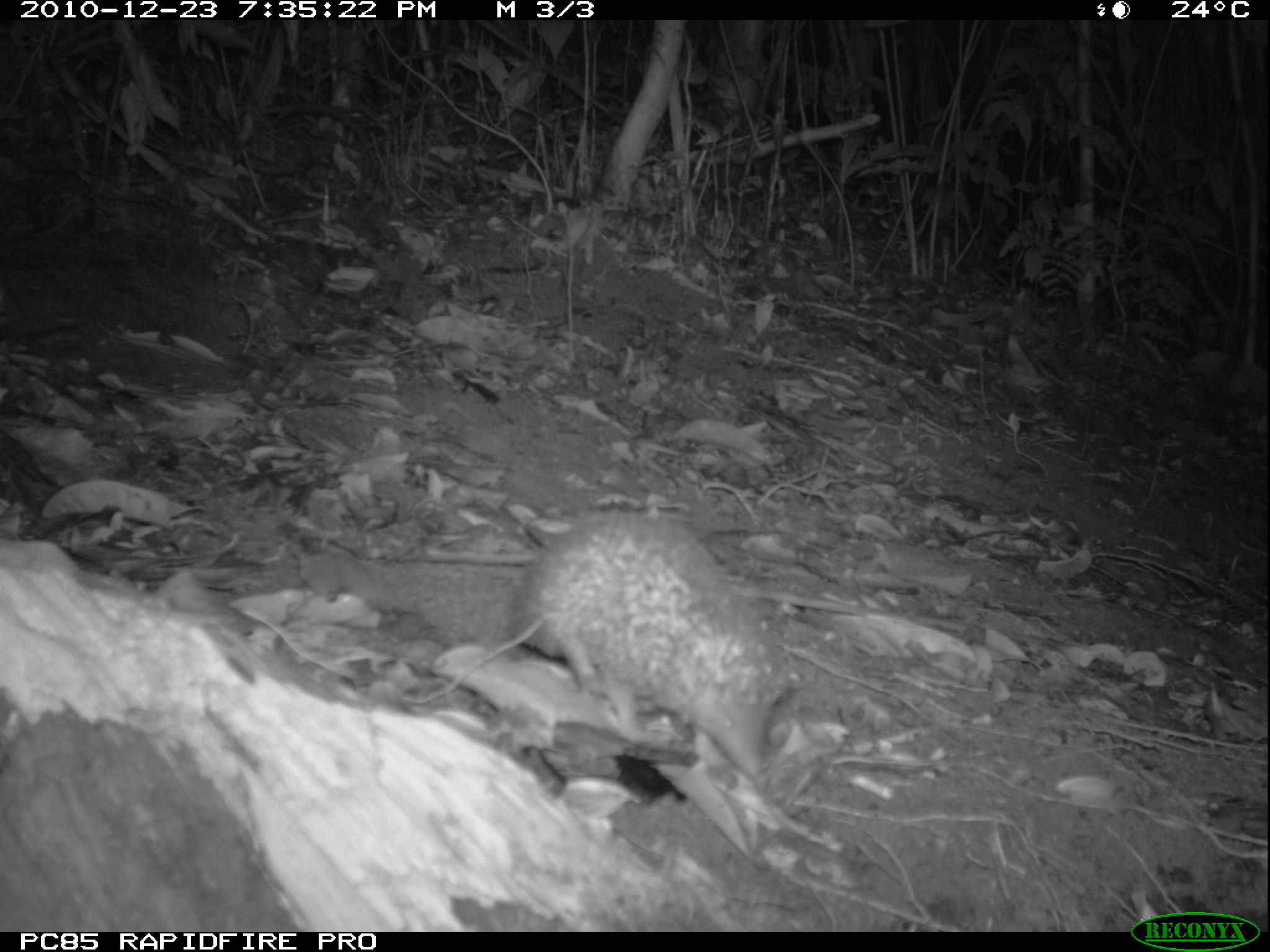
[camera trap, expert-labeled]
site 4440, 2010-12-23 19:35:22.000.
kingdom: Animalia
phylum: Chordata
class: Mammalia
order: Afrosoricida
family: Tenrecidae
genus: Setifer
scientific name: Setifer setosus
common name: greater hedgehog tenrec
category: setifer sp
Setifer sp (greater hedgehog tenrec) (Setifer setosus), count 1.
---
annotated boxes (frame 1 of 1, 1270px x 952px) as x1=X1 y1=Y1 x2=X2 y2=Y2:
setifer sp: x1=397 y1=507 x2=804 y2=792